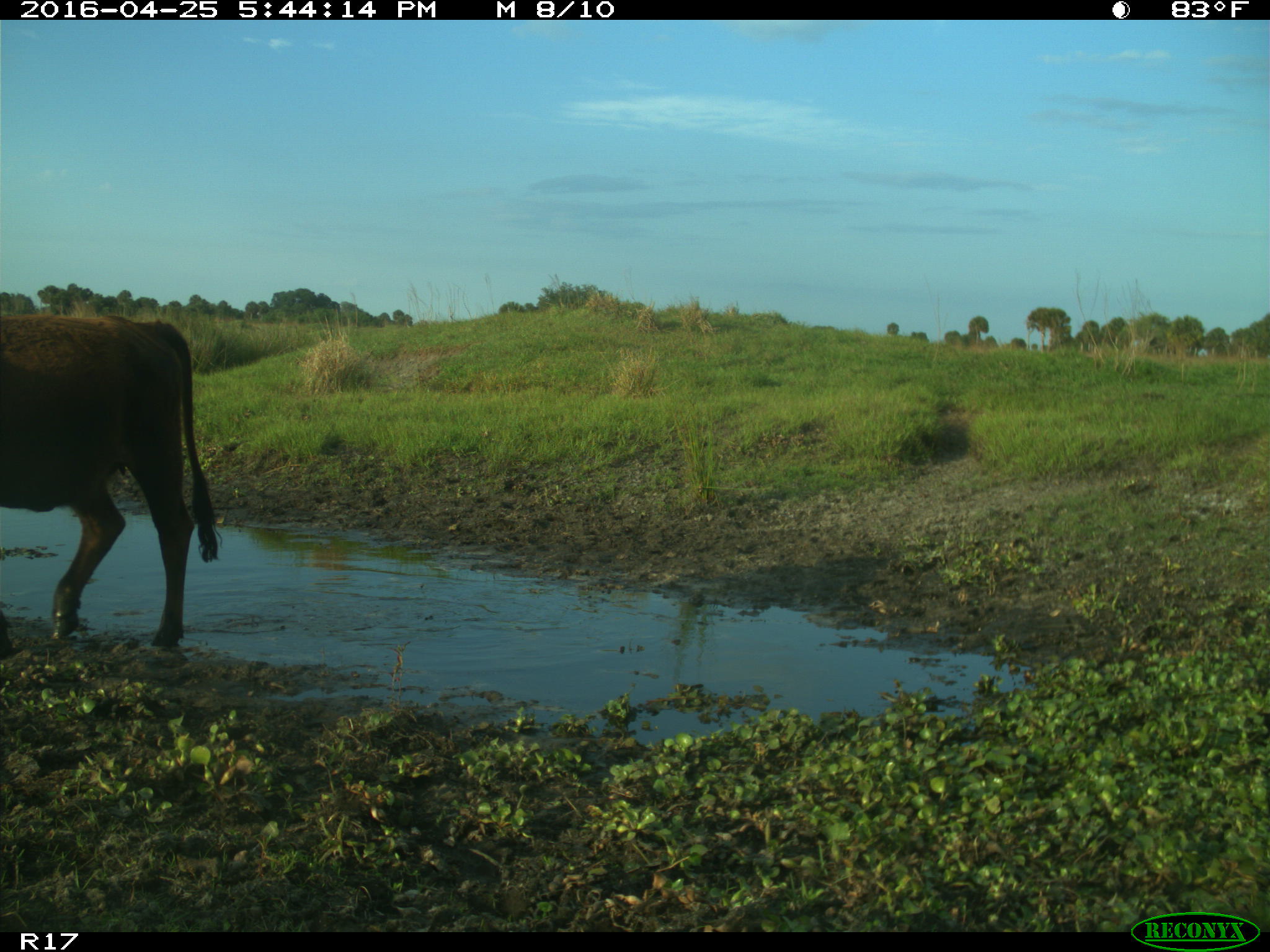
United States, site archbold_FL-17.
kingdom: Animalia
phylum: Chordata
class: Mammalia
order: Artiodactyla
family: Bovidae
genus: Bos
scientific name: Bos taurus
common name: domestic cow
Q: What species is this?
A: Bos taurus (domestic cow).